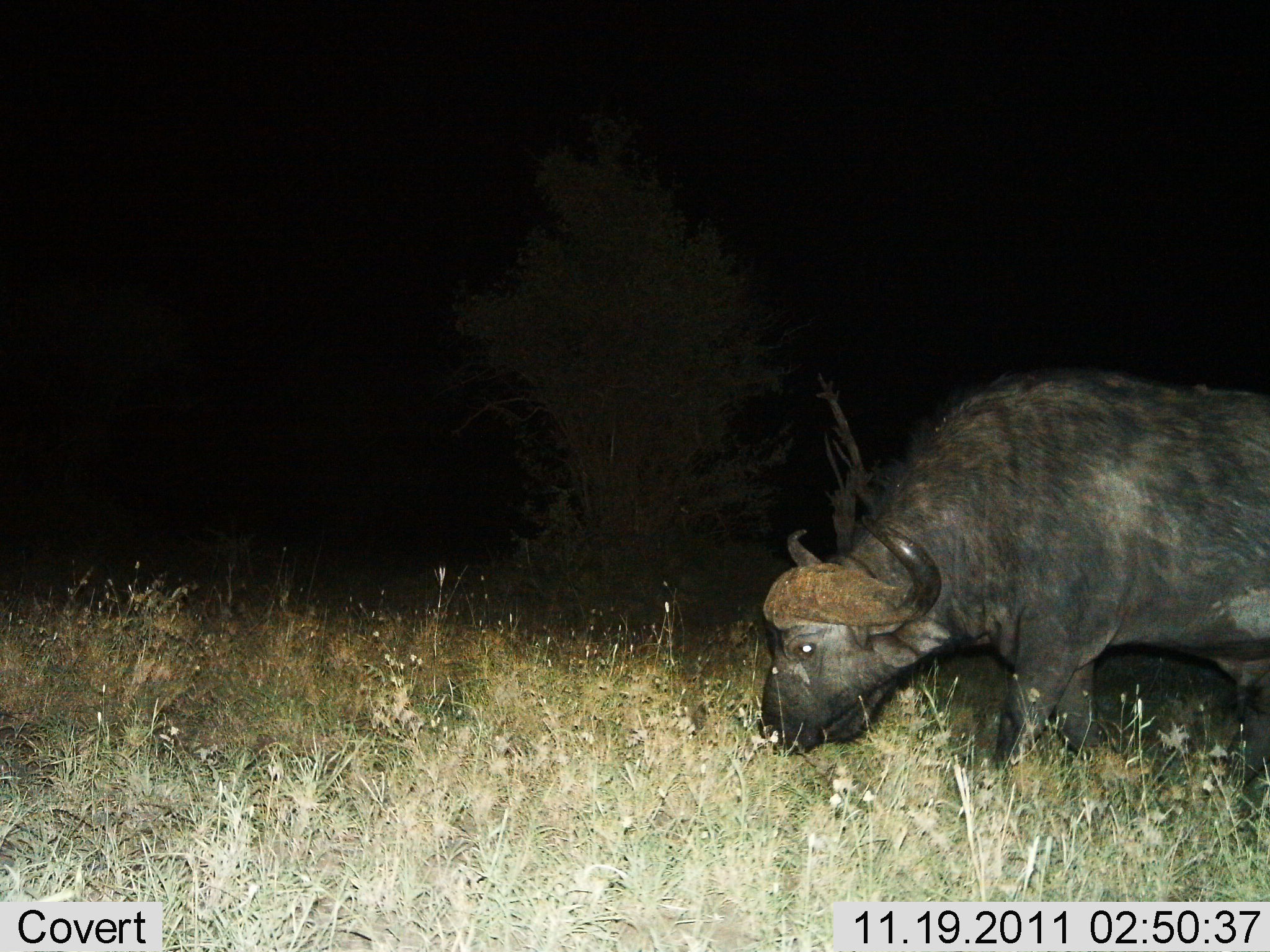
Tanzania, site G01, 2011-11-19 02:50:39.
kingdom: Animalia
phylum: Chordata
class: Mammalia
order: Artiodactyla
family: Bovidae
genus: Syncerus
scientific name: Syncerus caffer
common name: cape buffalo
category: buffalo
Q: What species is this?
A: Buffalo (cape buffalo) (Syncerus caffer).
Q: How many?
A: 1.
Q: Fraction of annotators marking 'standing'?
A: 42%.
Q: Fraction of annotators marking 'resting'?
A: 0%.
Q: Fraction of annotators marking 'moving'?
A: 8%.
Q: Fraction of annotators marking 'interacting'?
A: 0%.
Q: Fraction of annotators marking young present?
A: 0%.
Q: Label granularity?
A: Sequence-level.